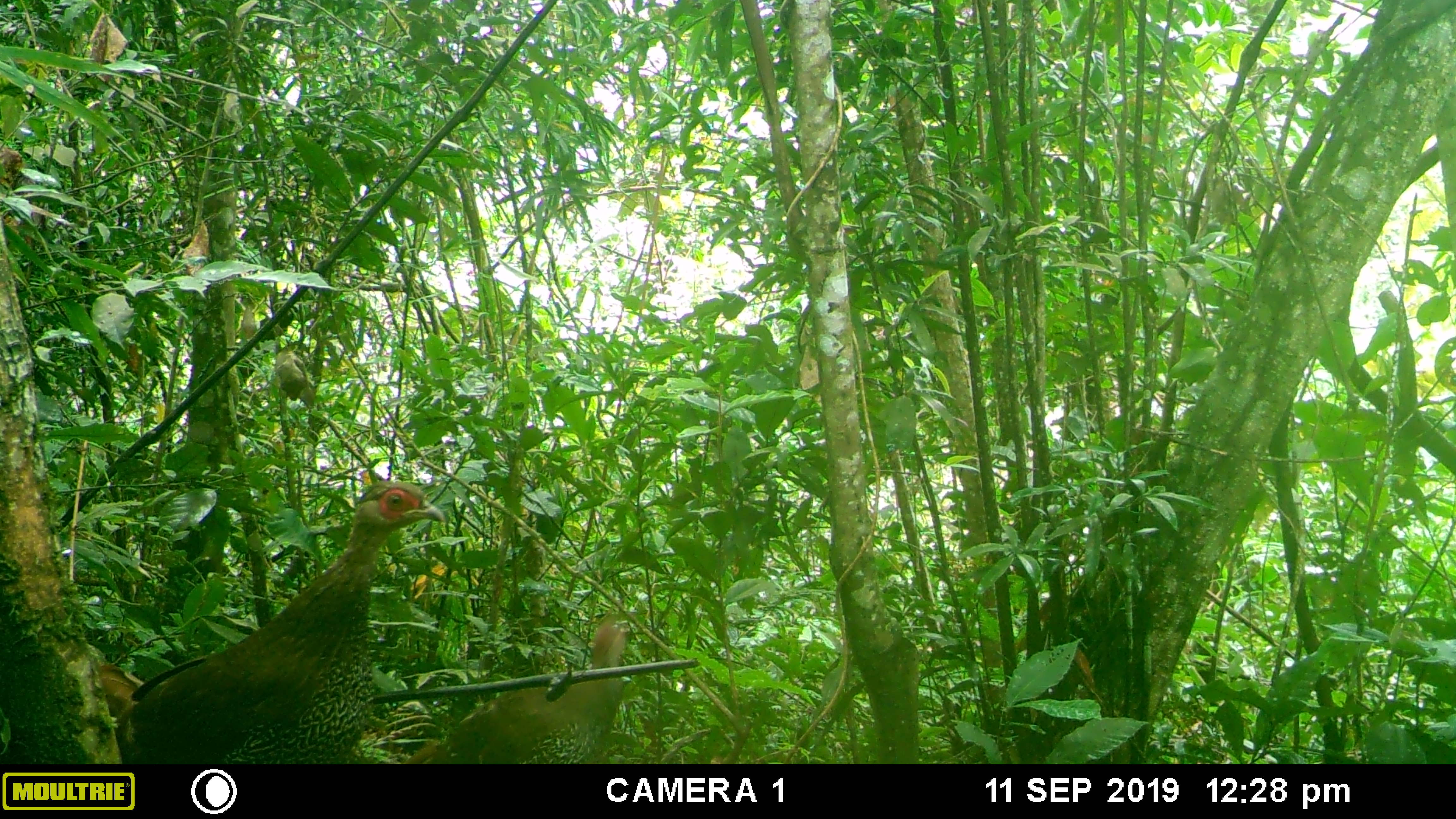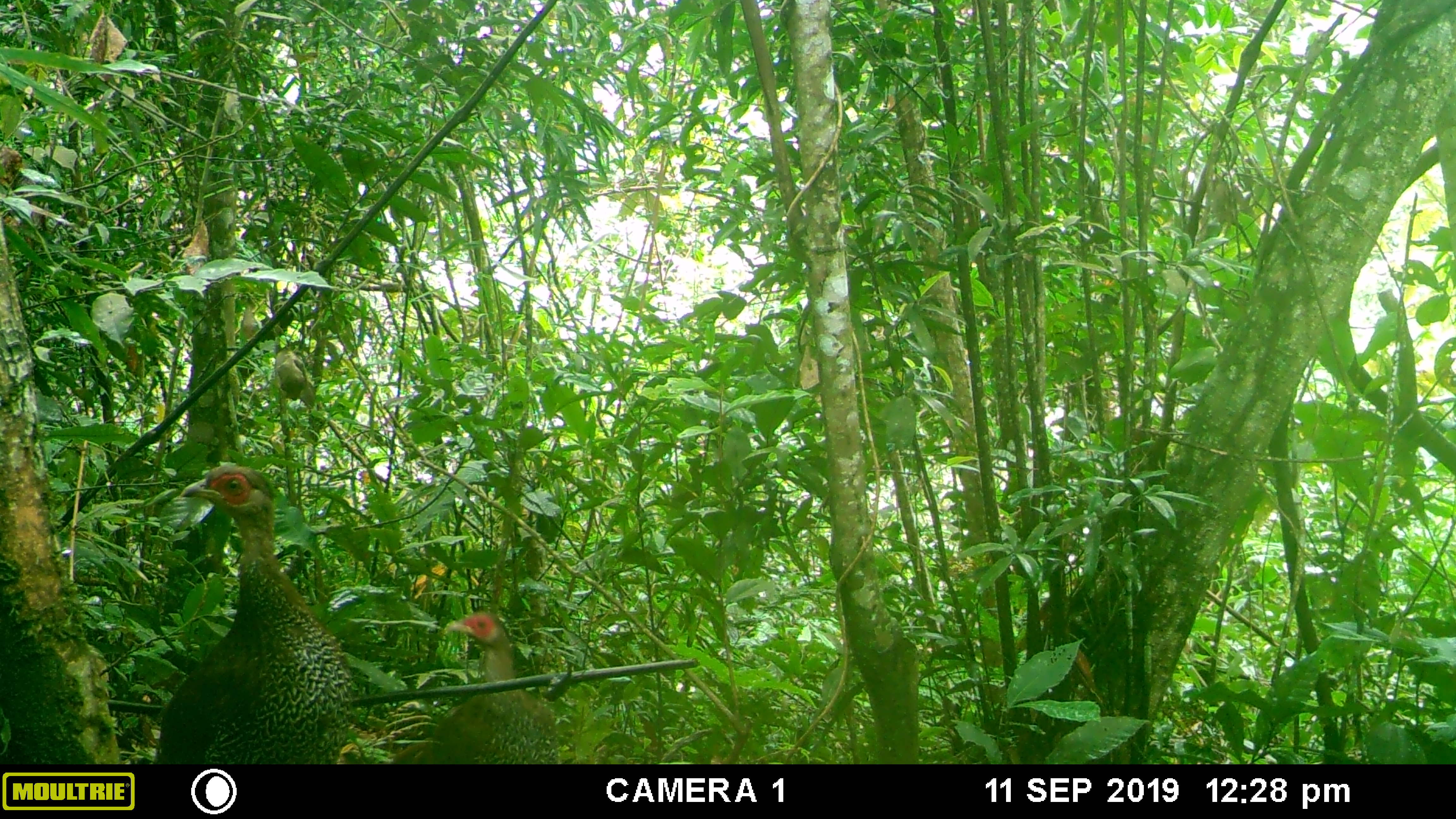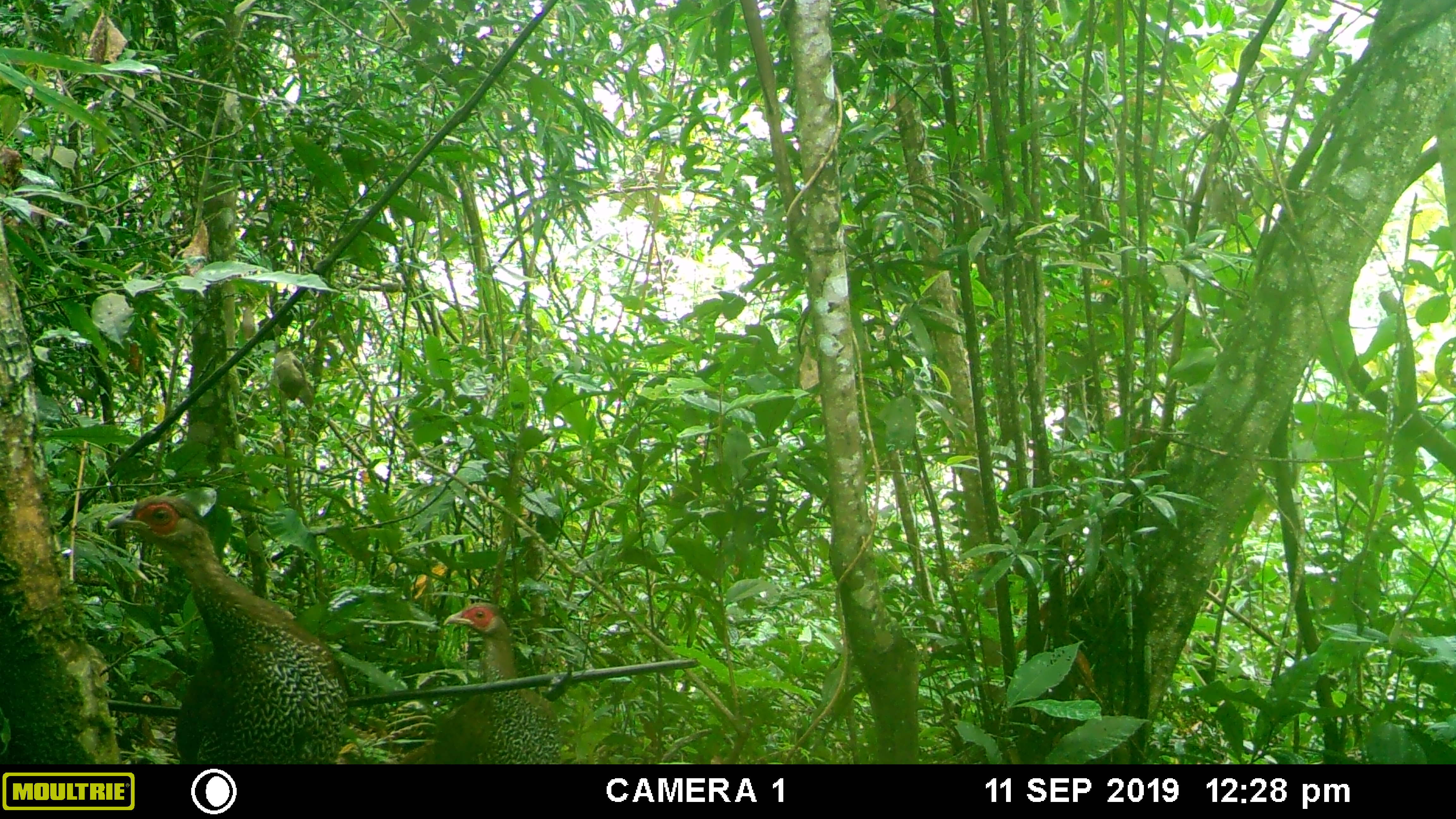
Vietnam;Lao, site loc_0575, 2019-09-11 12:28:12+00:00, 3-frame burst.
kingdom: Animalia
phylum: Chordata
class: Aves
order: Galliformes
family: Phasianidae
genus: Lophura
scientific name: Lophura nycthemera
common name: silver pheasant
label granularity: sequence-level